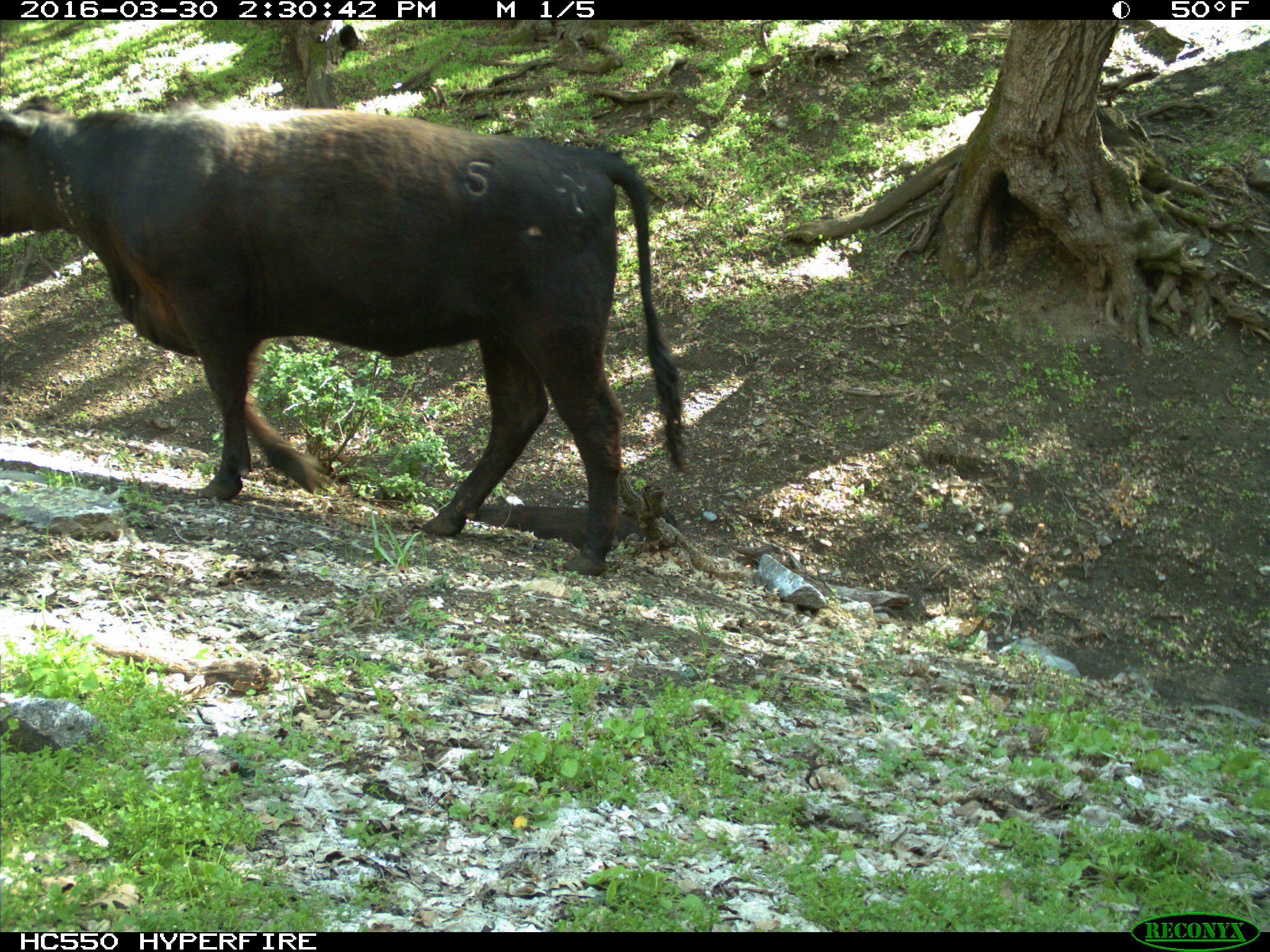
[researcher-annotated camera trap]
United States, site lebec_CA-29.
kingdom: Animalia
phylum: Chordata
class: Mammalia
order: Artiodactyla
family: Bovidae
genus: Bos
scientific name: Bos taurus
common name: domestic cow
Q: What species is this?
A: Bos taurus (domestic cow).